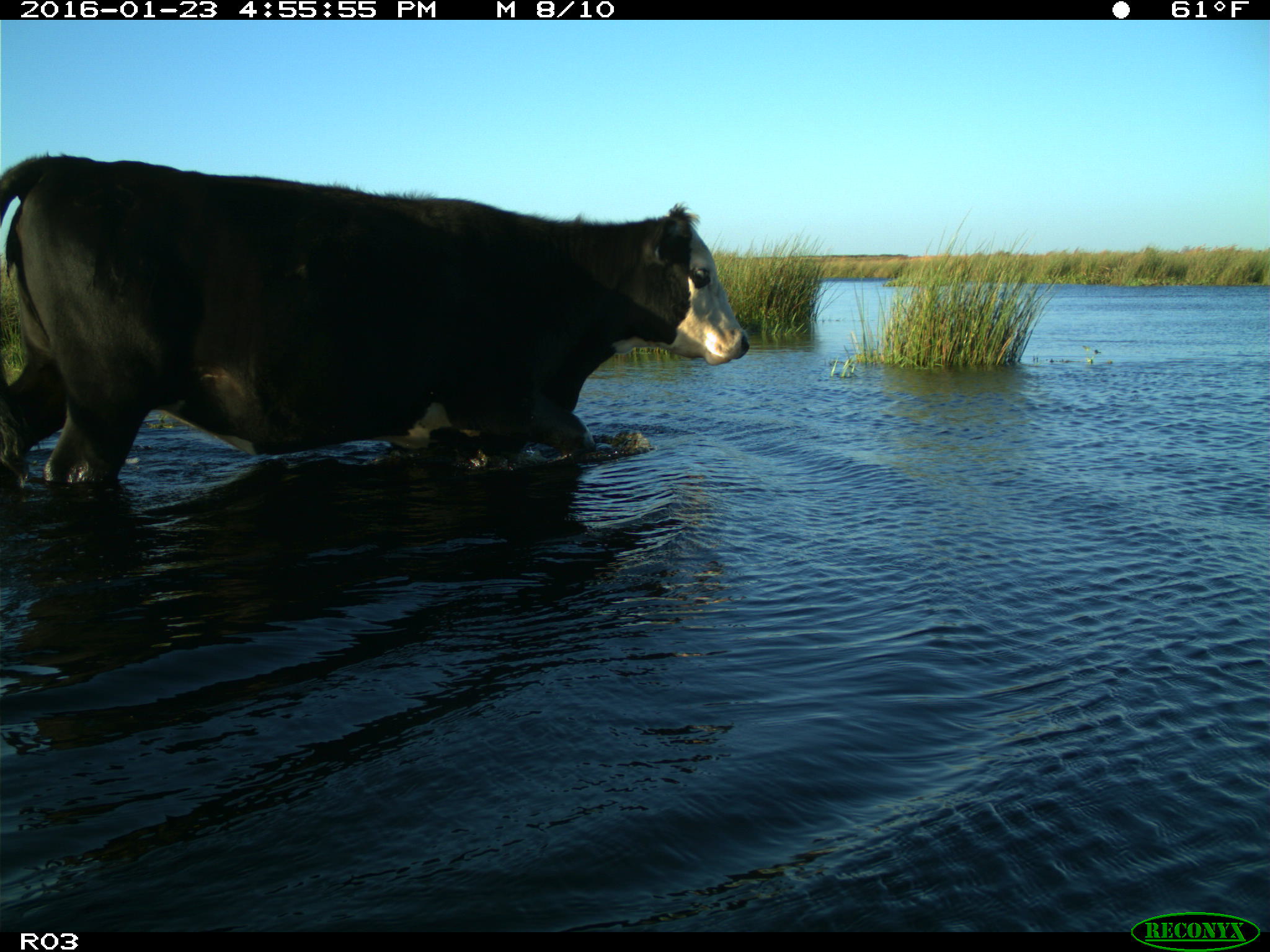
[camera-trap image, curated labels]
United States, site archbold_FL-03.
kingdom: Animalia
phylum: Chordata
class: Mammalia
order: Artiodactyla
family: Bovidae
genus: Bos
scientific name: Bos taurus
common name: domestic cow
Bos taurus (domestic cow).